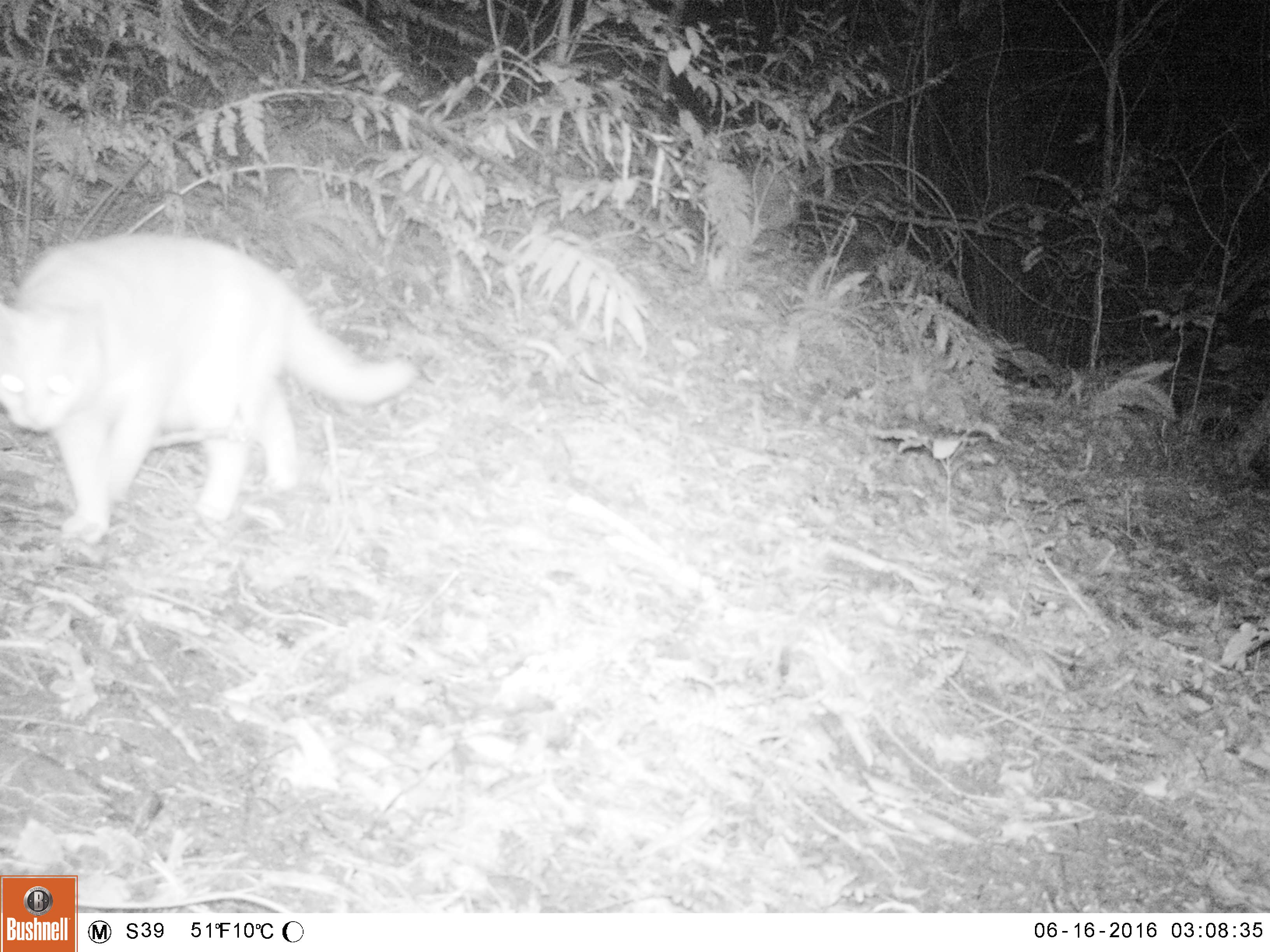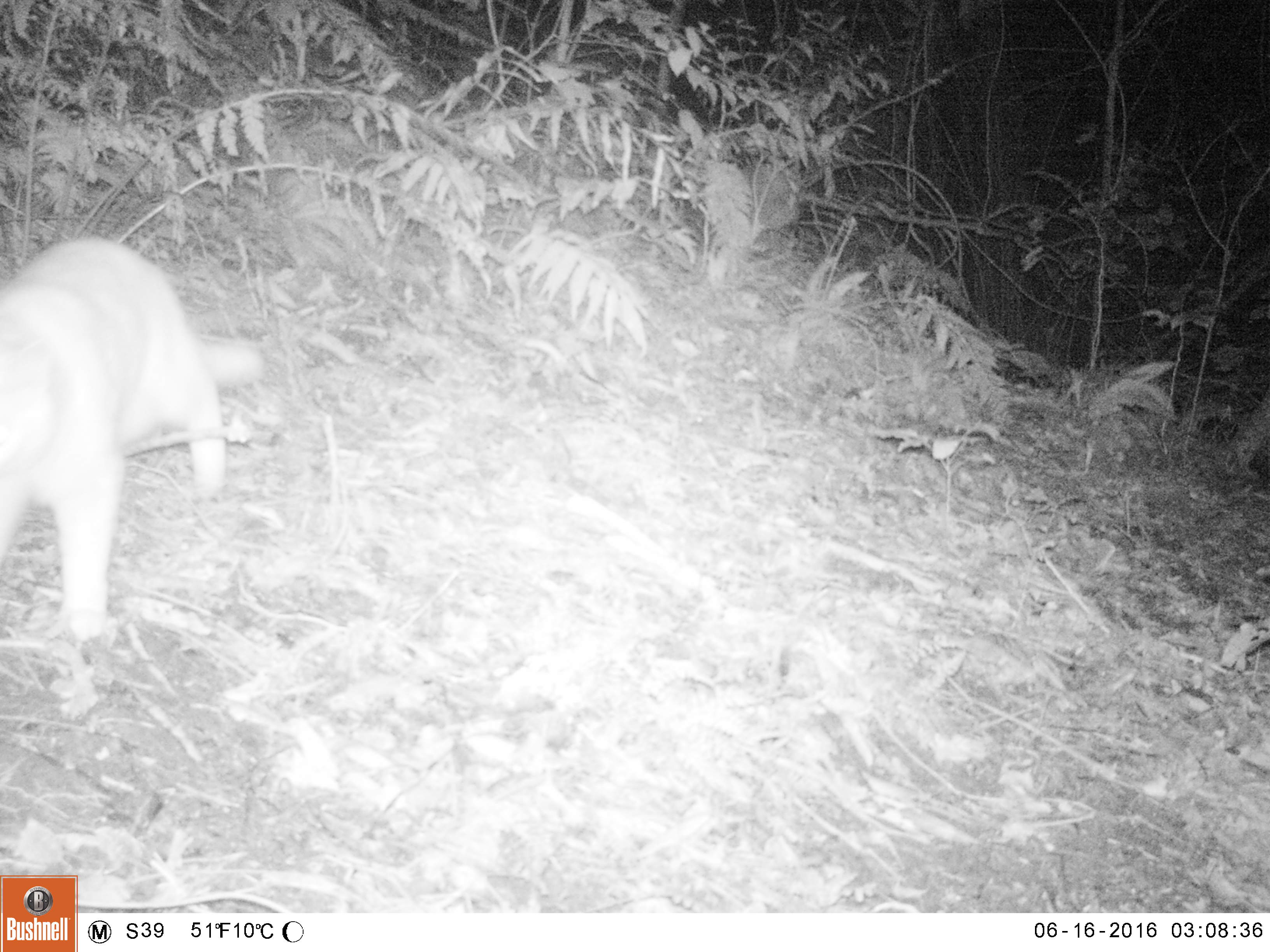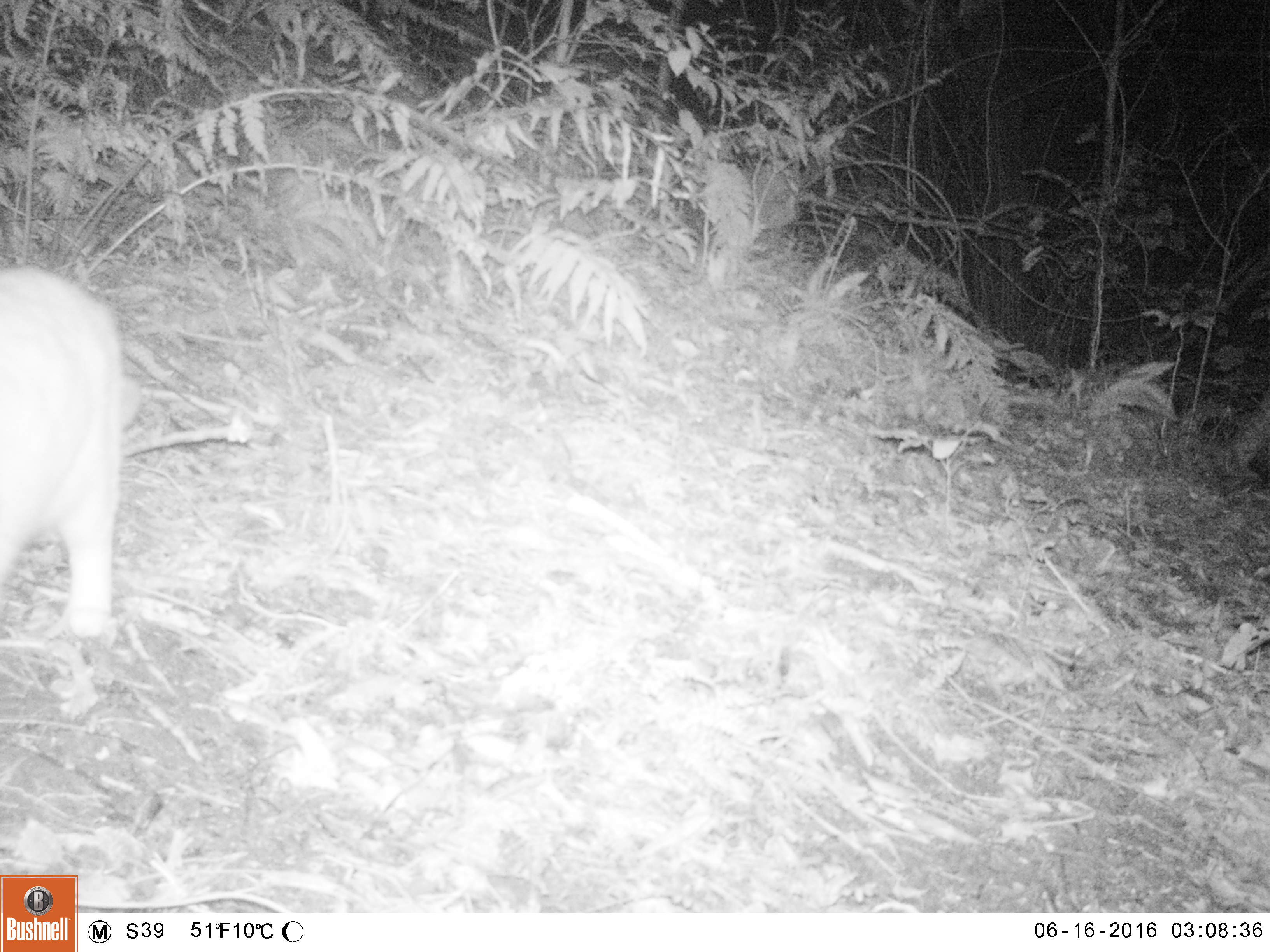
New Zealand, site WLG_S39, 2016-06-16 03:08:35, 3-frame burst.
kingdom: Animalia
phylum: Chordata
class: Mammalia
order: Carnivora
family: Felidae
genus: Felis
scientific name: Felis catus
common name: domestic cat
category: cat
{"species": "cat (domestic cat) (Felis catus)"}